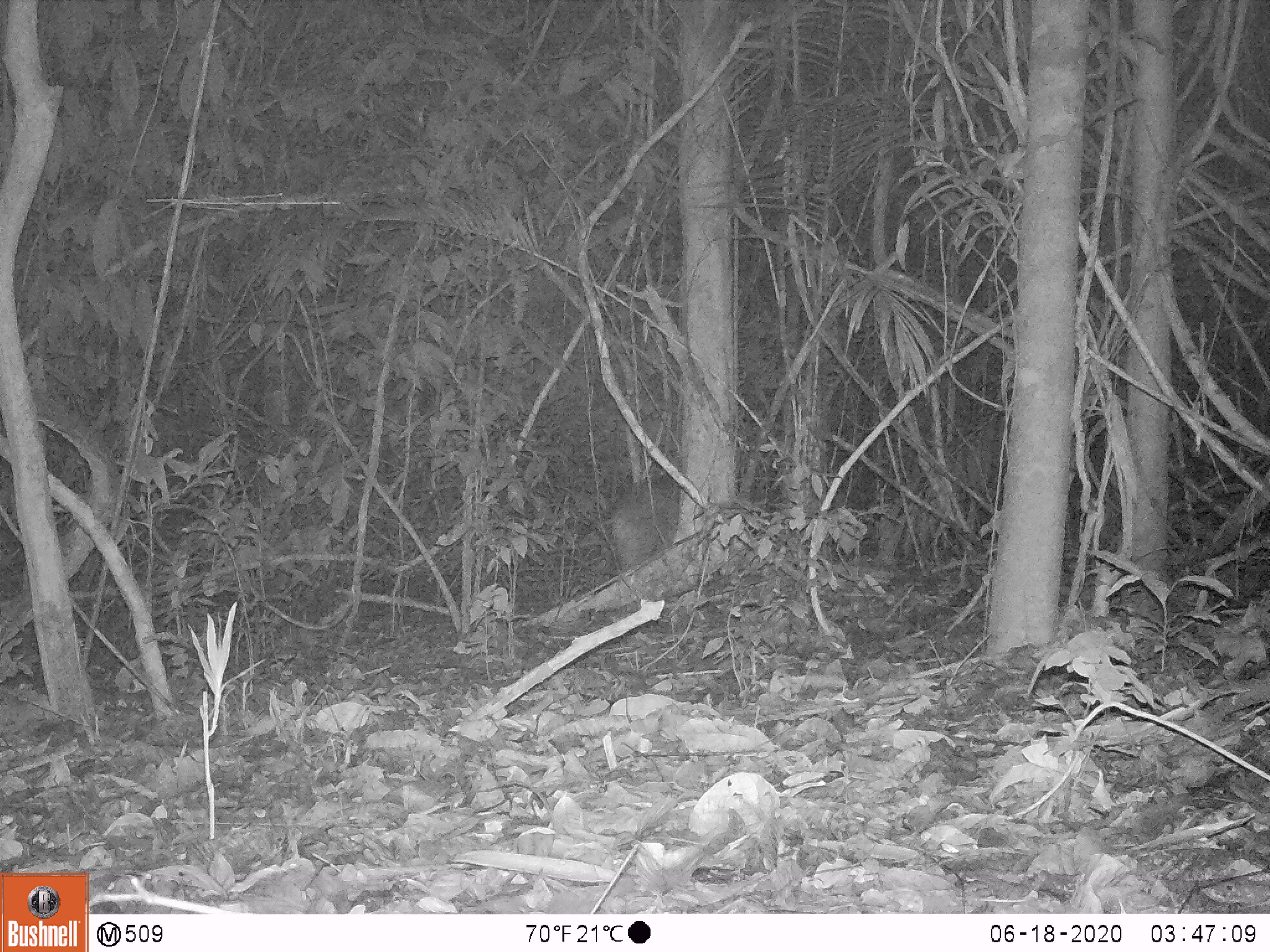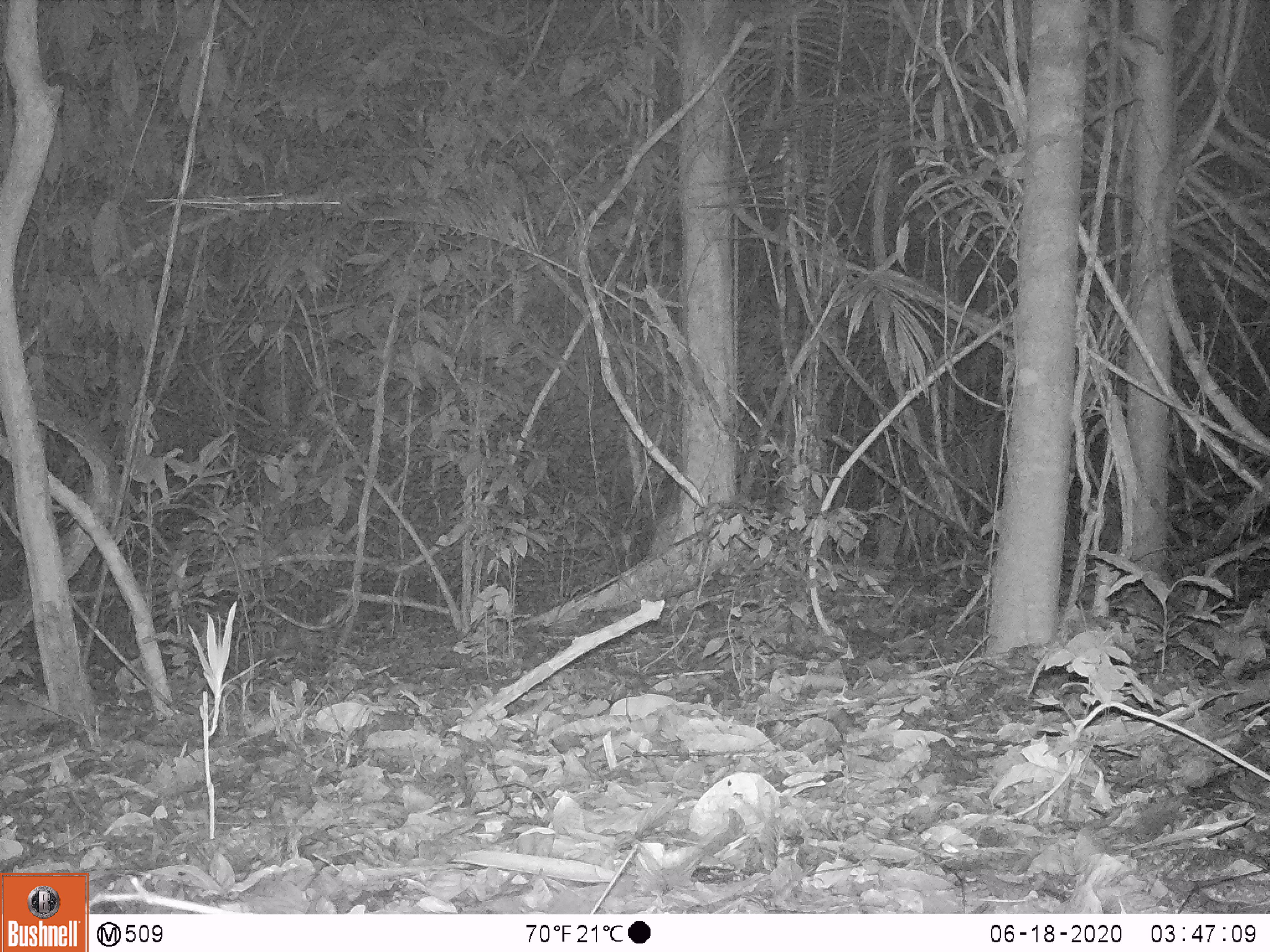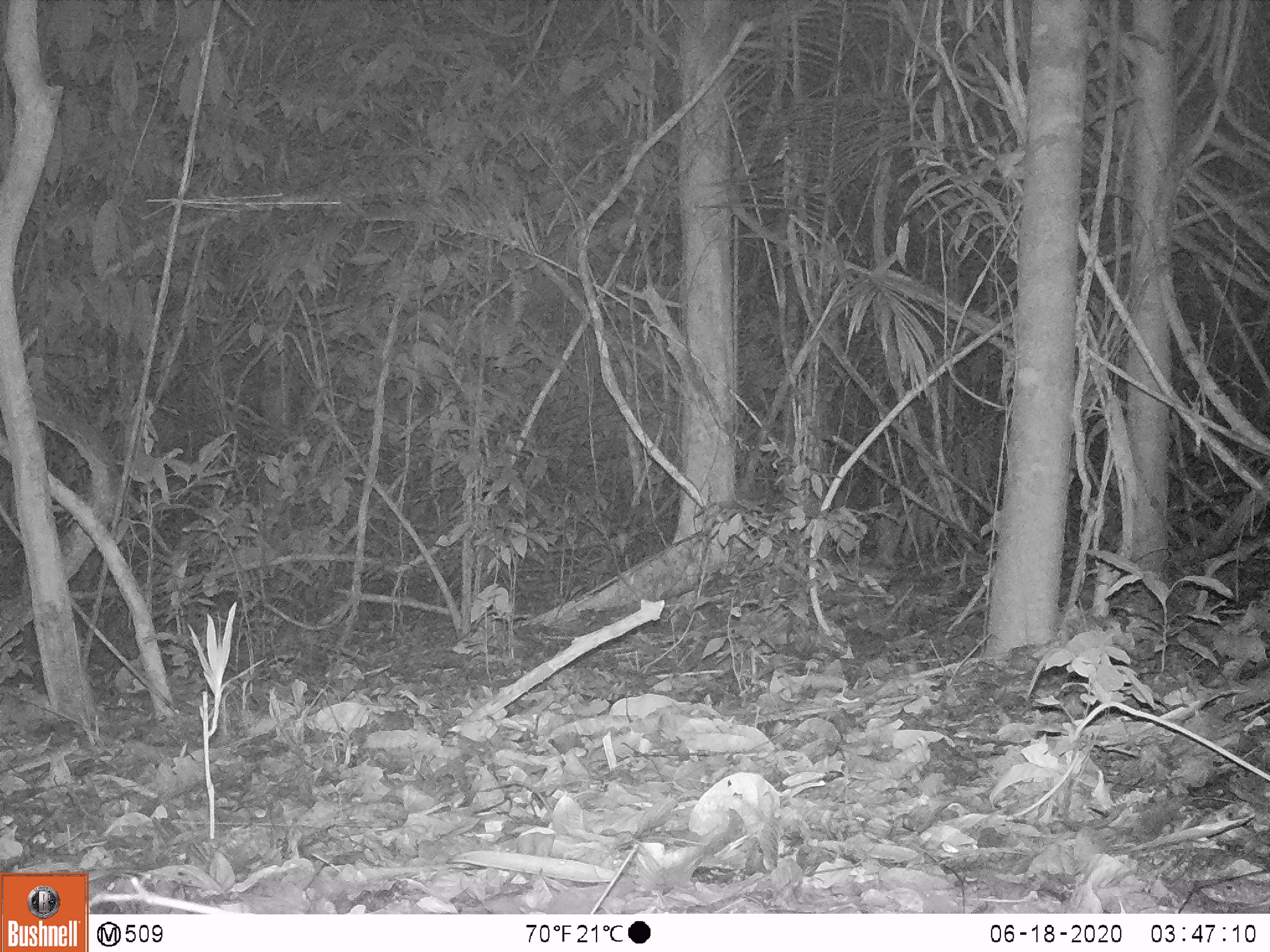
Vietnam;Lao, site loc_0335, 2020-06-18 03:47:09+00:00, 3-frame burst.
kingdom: Animalia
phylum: Chordata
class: Mammalia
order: Artiodactyla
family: Suidae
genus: Sus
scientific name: Sus scrofa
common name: eurasian wild pig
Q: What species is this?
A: Eurasian wild pig (Sus scrofa).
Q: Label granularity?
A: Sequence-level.